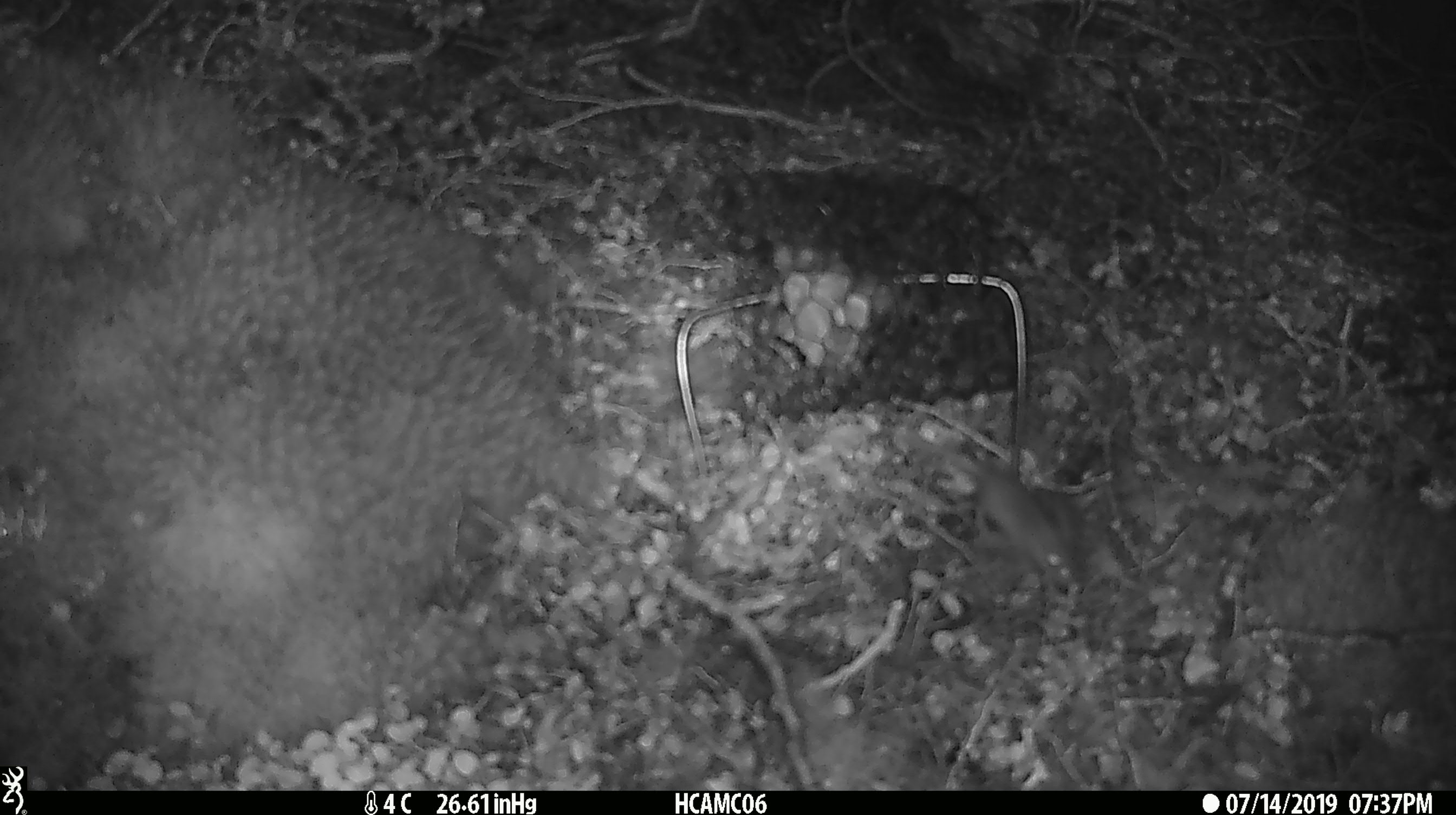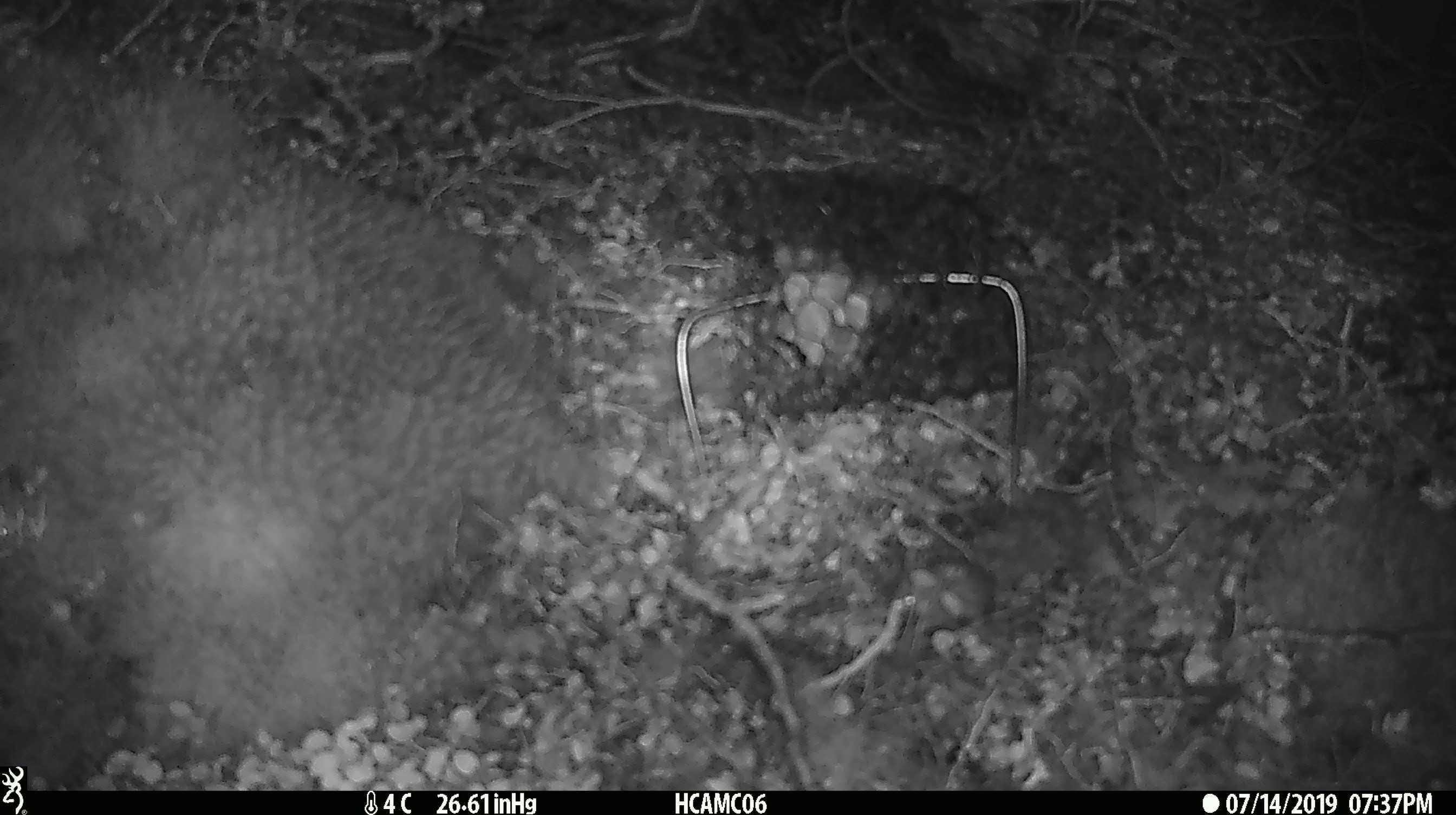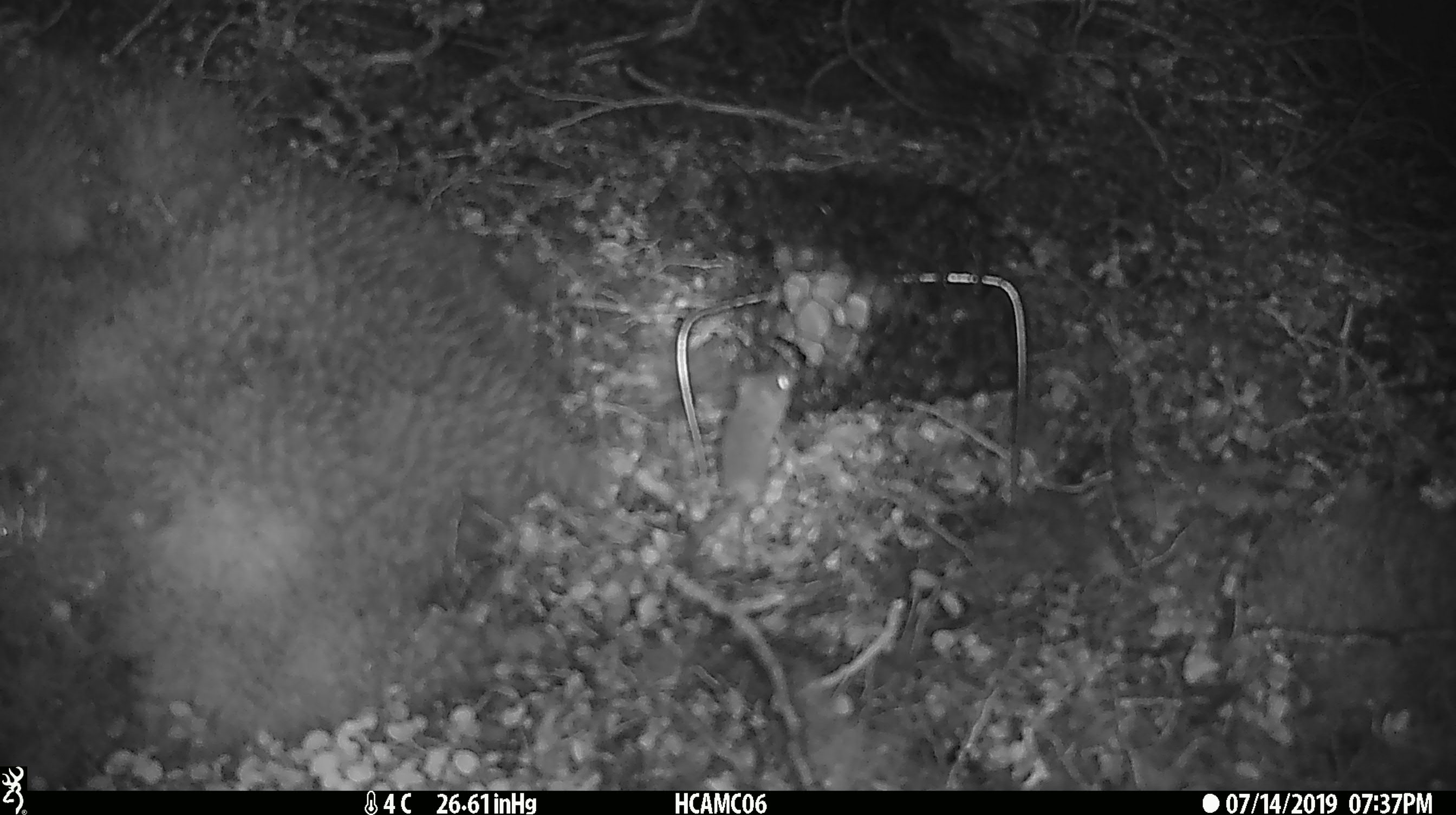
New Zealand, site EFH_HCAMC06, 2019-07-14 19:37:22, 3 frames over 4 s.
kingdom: Animalia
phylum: Chordata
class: Mammalia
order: Rodentia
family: Muridae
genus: Mus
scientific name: Mus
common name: mouse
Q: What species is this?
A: Mouse (Mus).